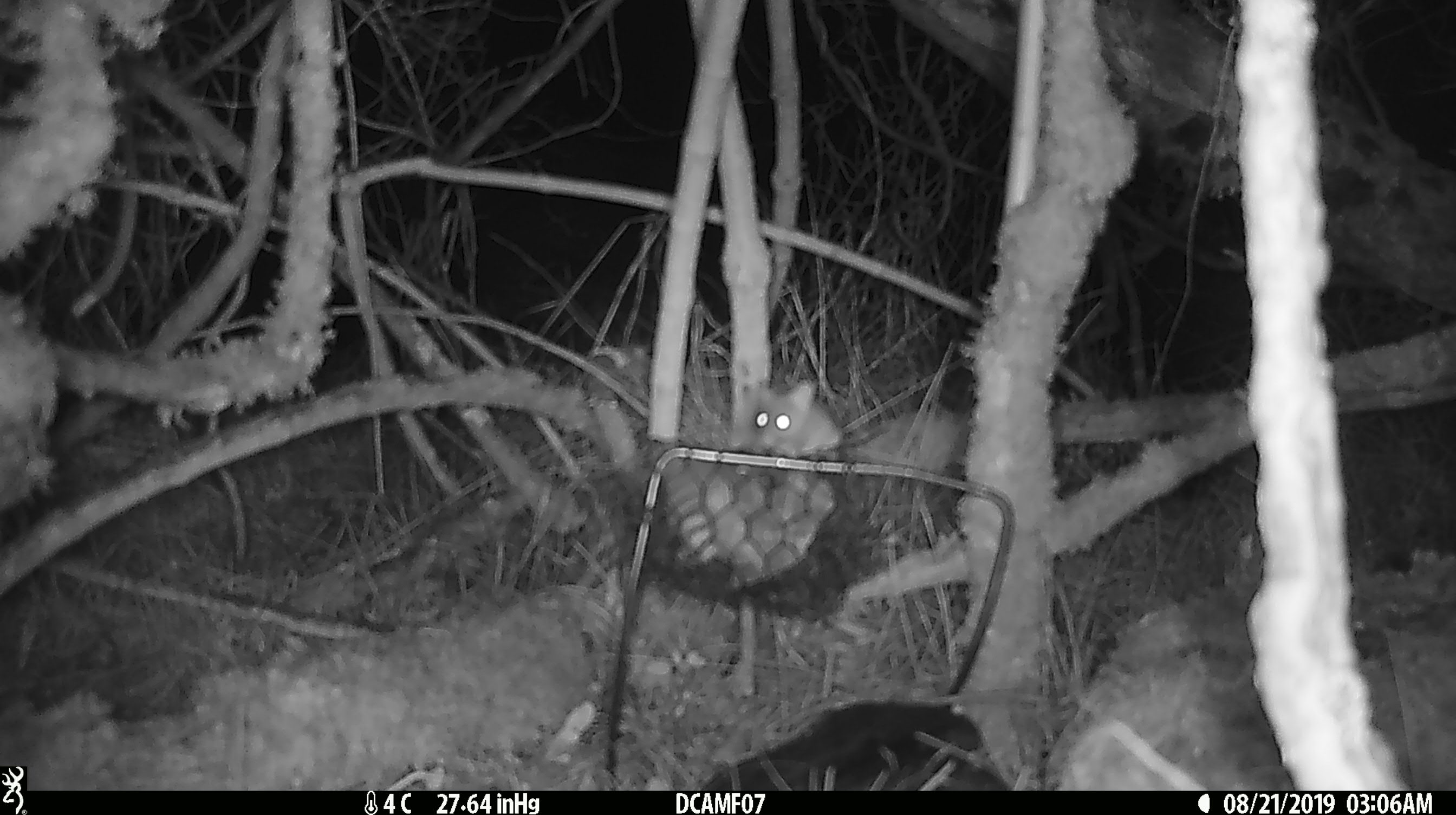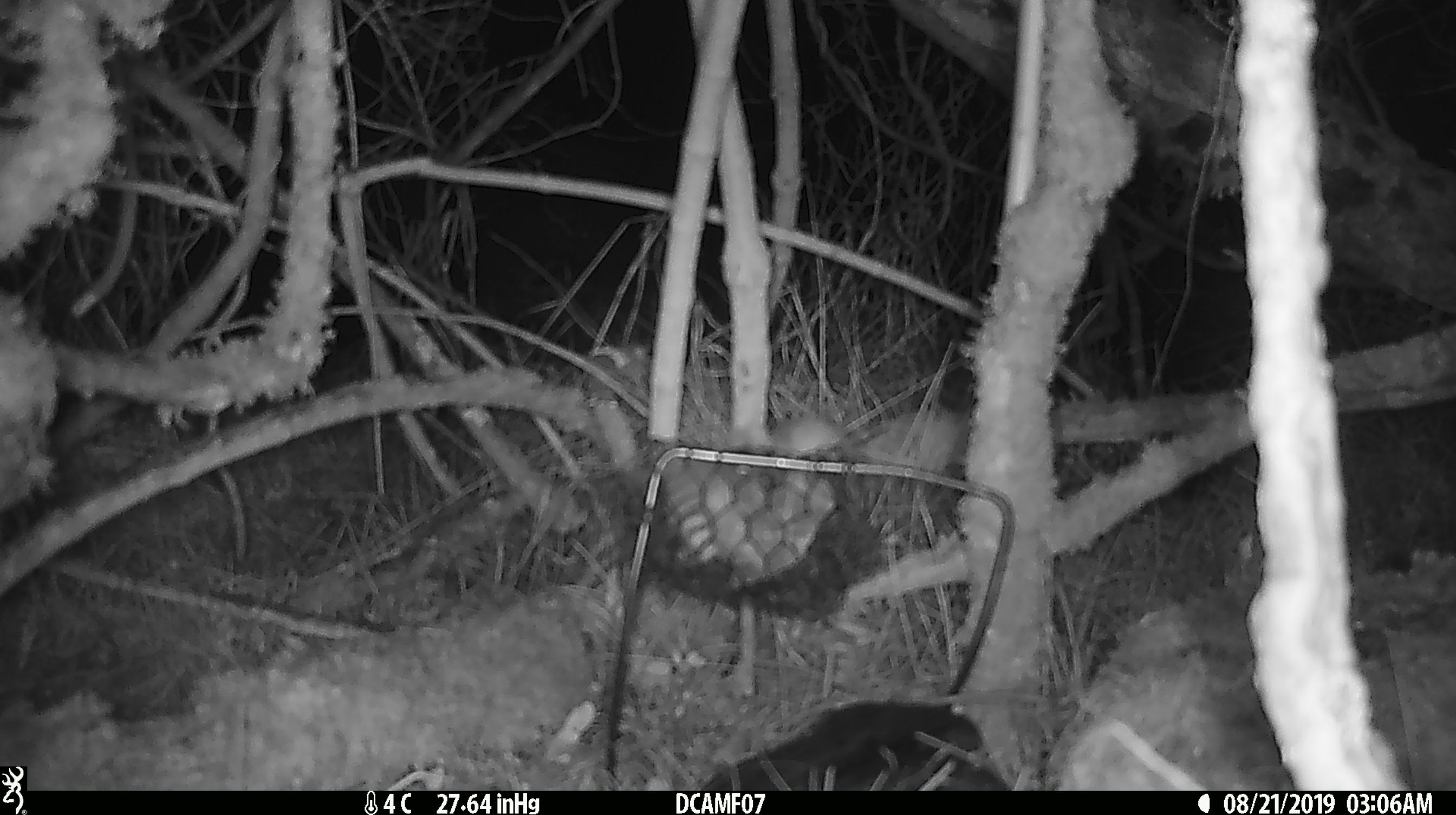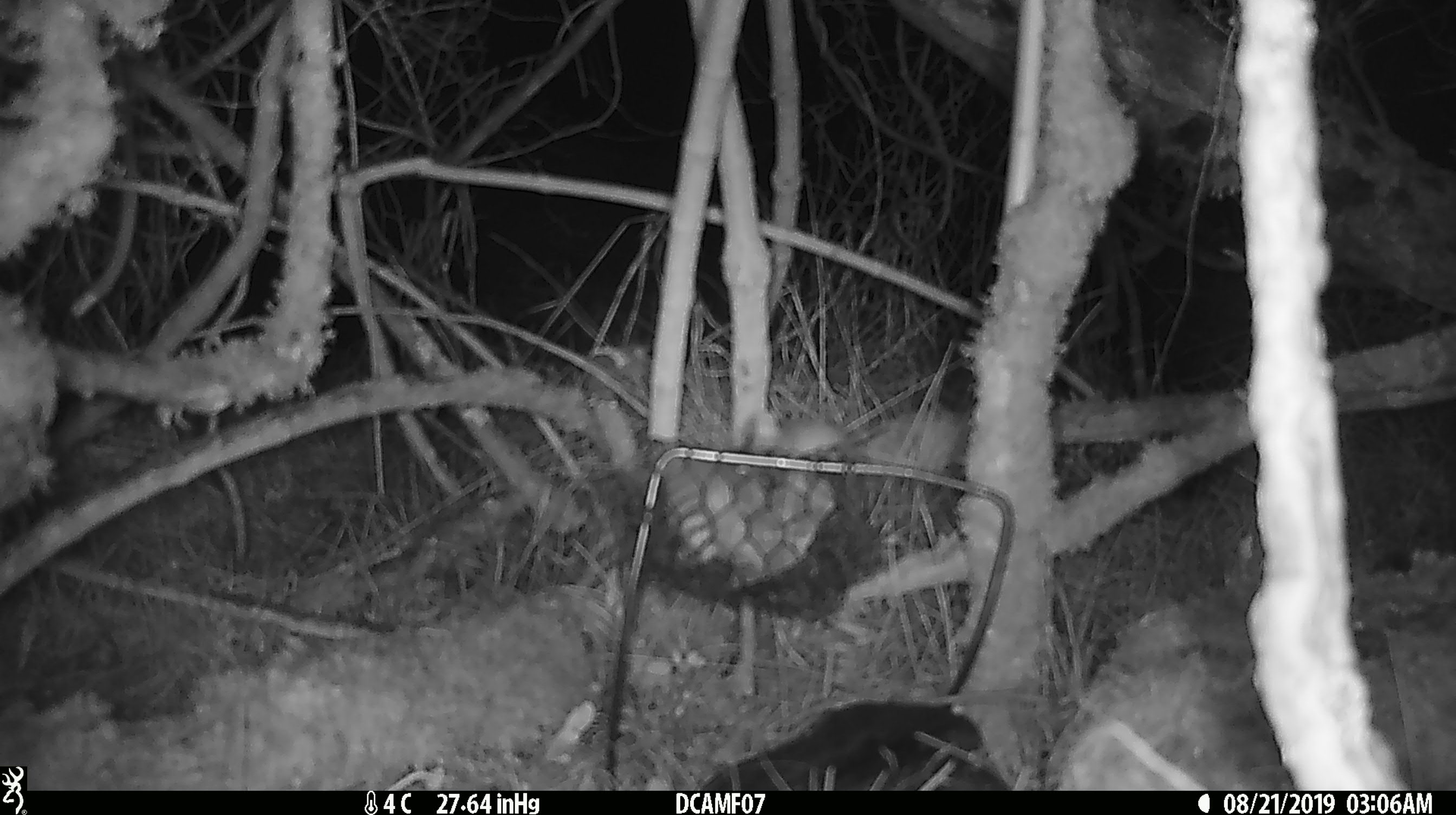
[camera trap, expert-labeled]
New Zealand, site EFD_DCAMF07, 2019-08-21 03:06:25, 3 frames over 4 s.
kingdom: Animalia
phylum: Chordata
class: Mammalia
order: Rodentia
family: Muridae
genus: Mus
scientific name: Mus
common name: mouse